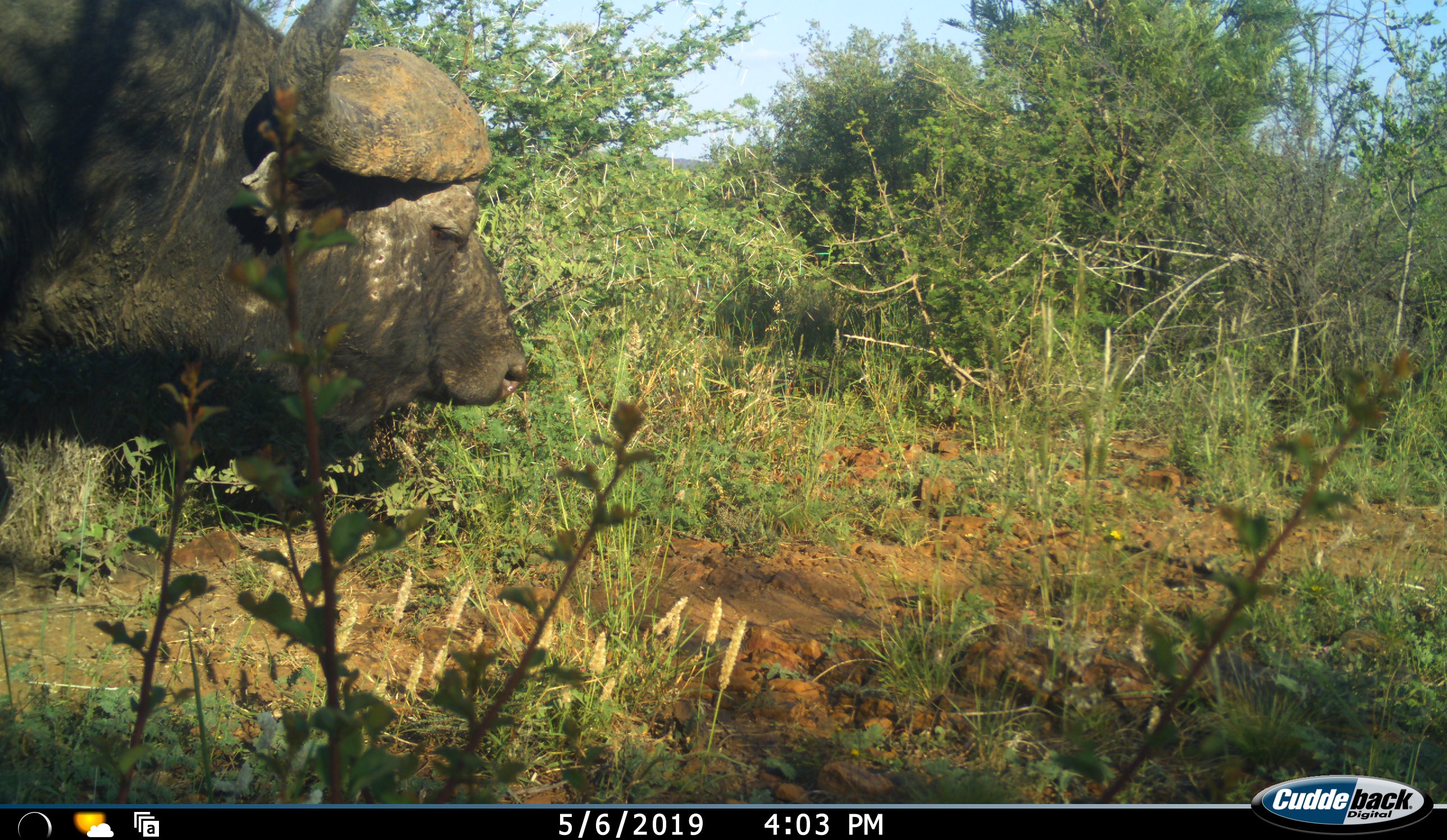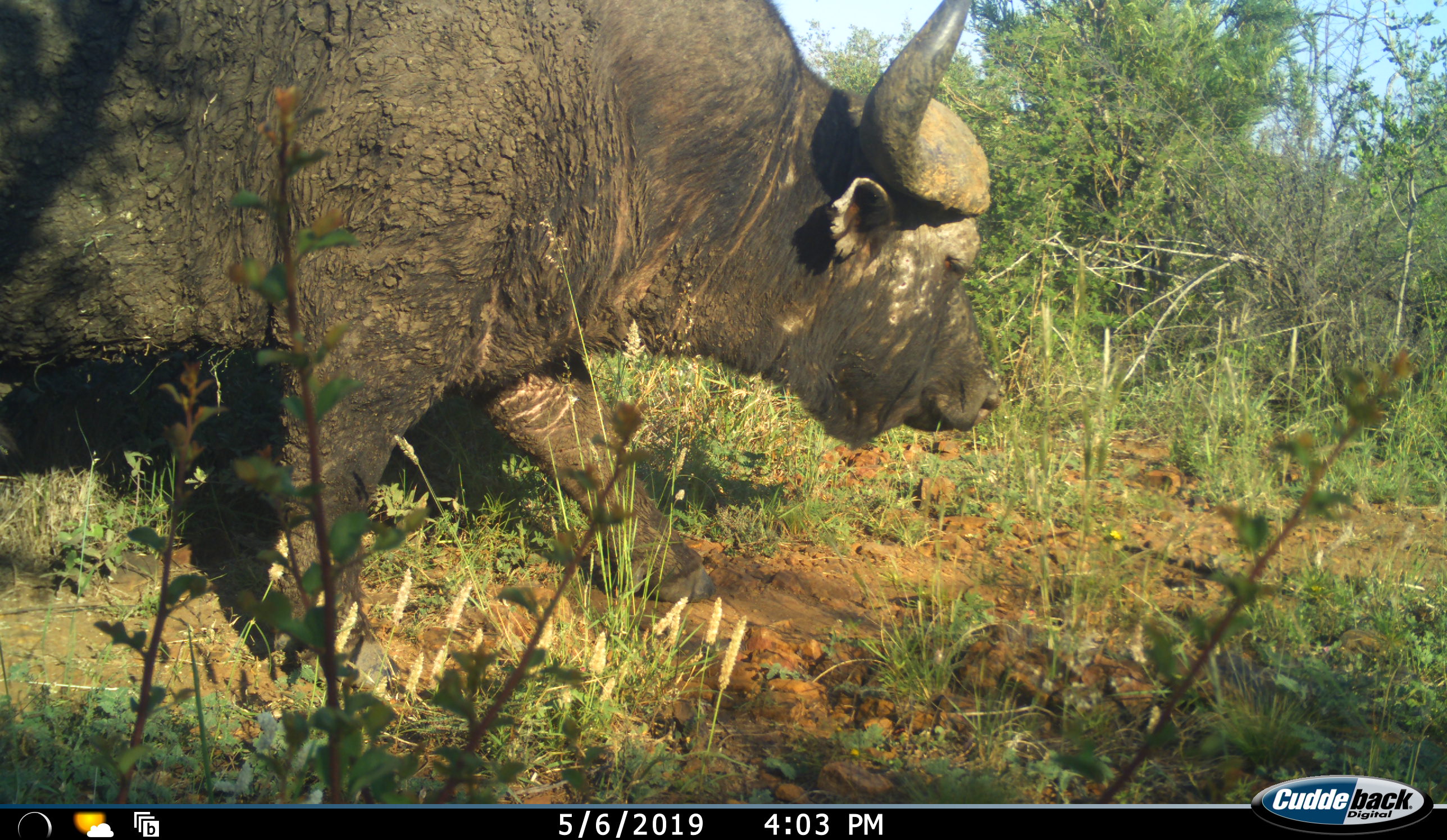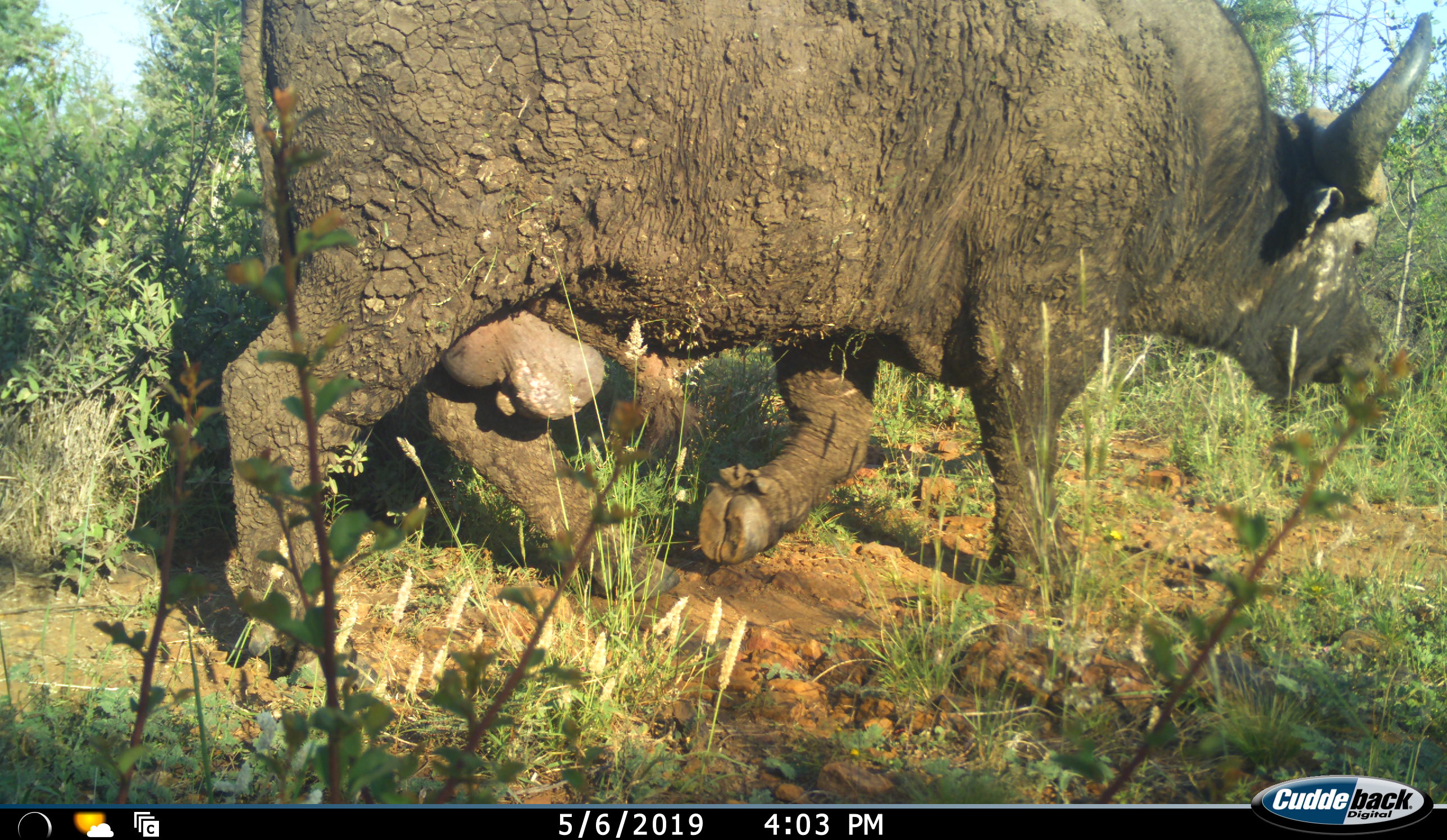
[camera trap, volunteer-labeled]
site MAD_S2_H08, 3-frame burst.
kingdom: Animalia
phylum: Chordata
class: Mammalia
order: Artiodactyla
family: Bovidae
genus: Syncerus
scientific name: Syncerus caffer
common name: african buffalo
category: buffalo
Buffalo (african buffalo) (Syncerus caffer), count 1. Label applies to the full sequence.